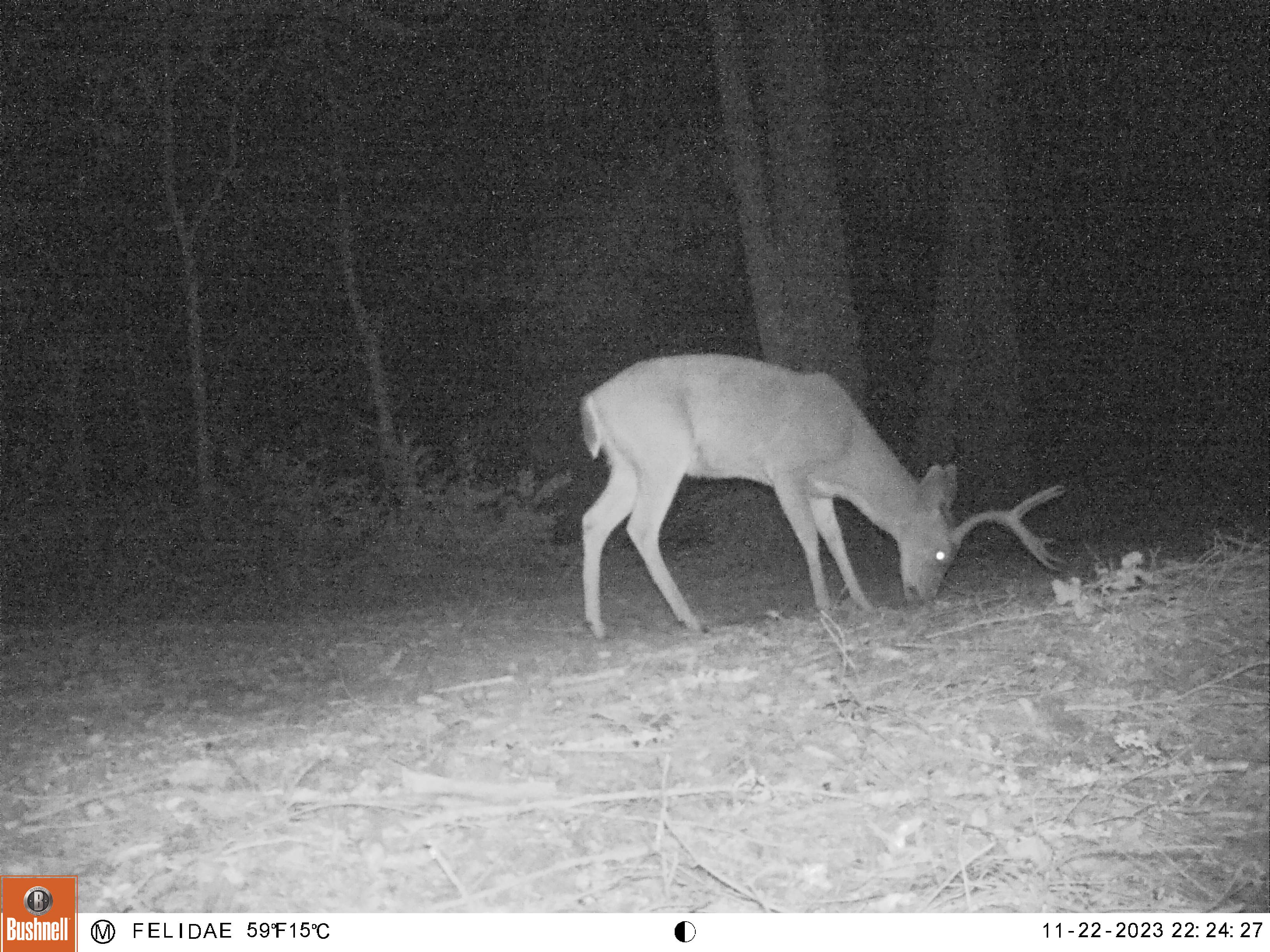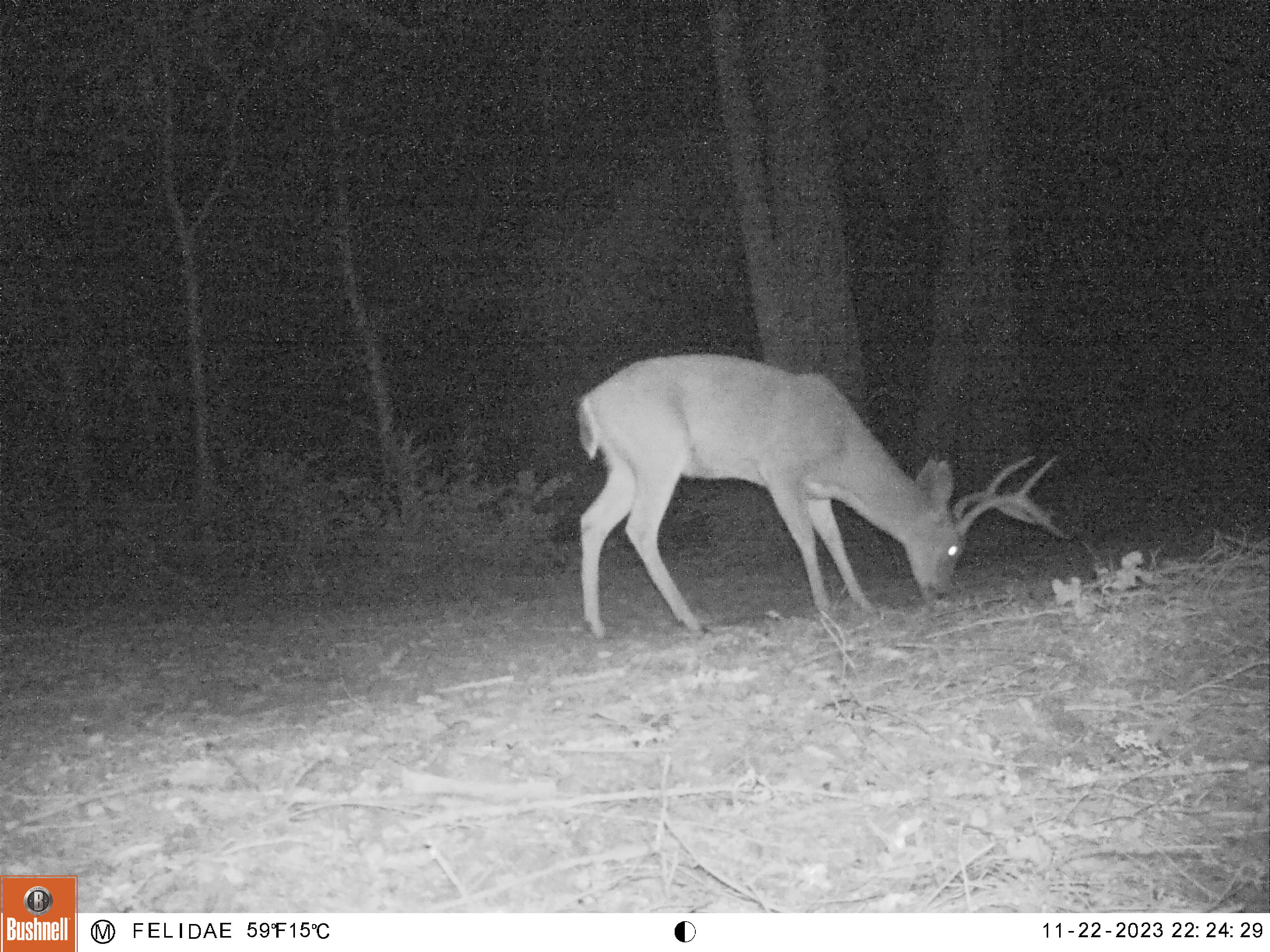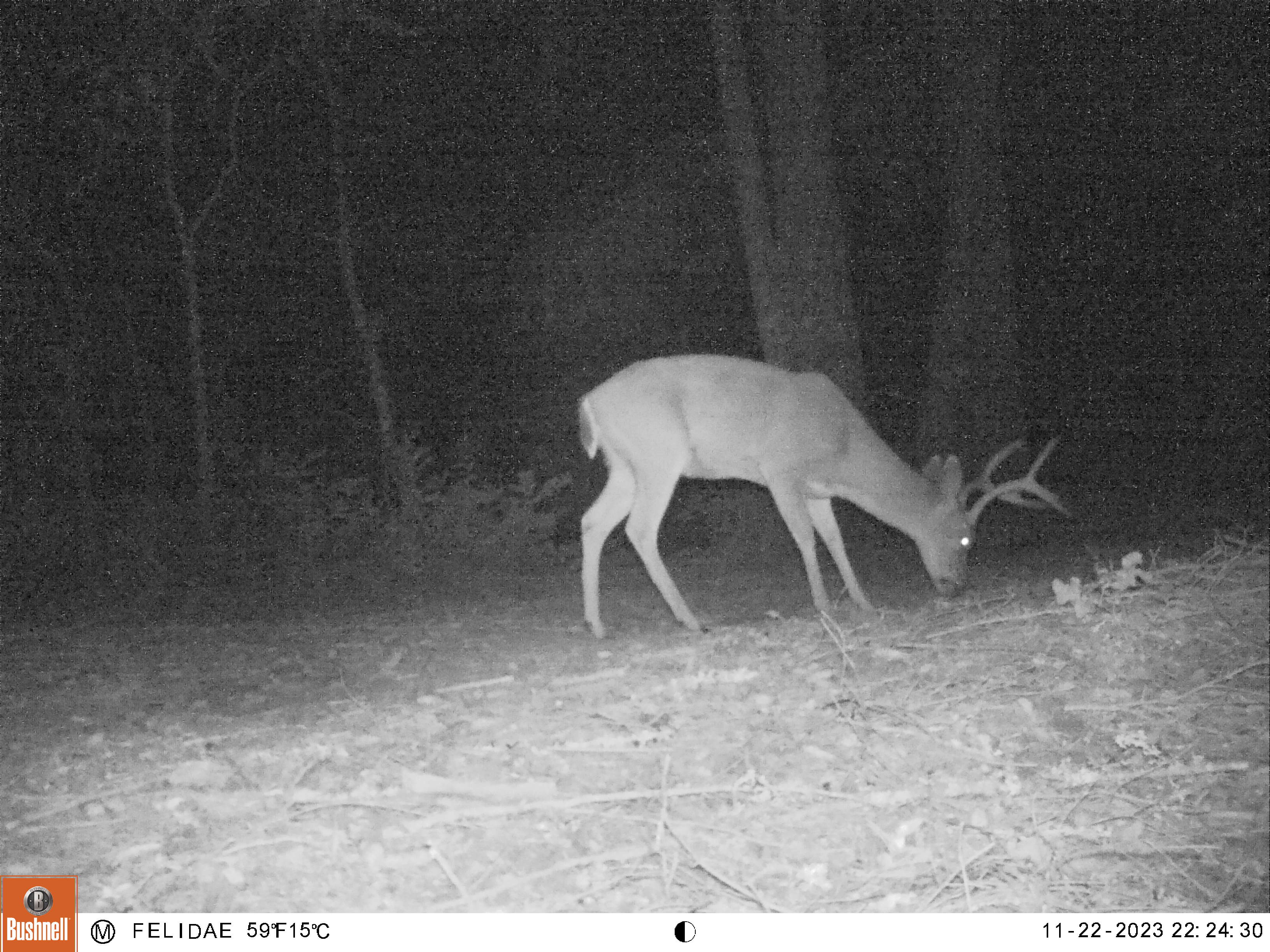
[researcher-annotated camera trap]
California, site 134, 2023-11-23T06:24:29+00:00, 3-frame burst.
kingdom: Animalia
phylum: Chordata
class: Mammalia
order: Artiodactyla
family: Cervidae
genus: Odocoileus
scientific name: Odocoileus hemionus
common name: mule deer